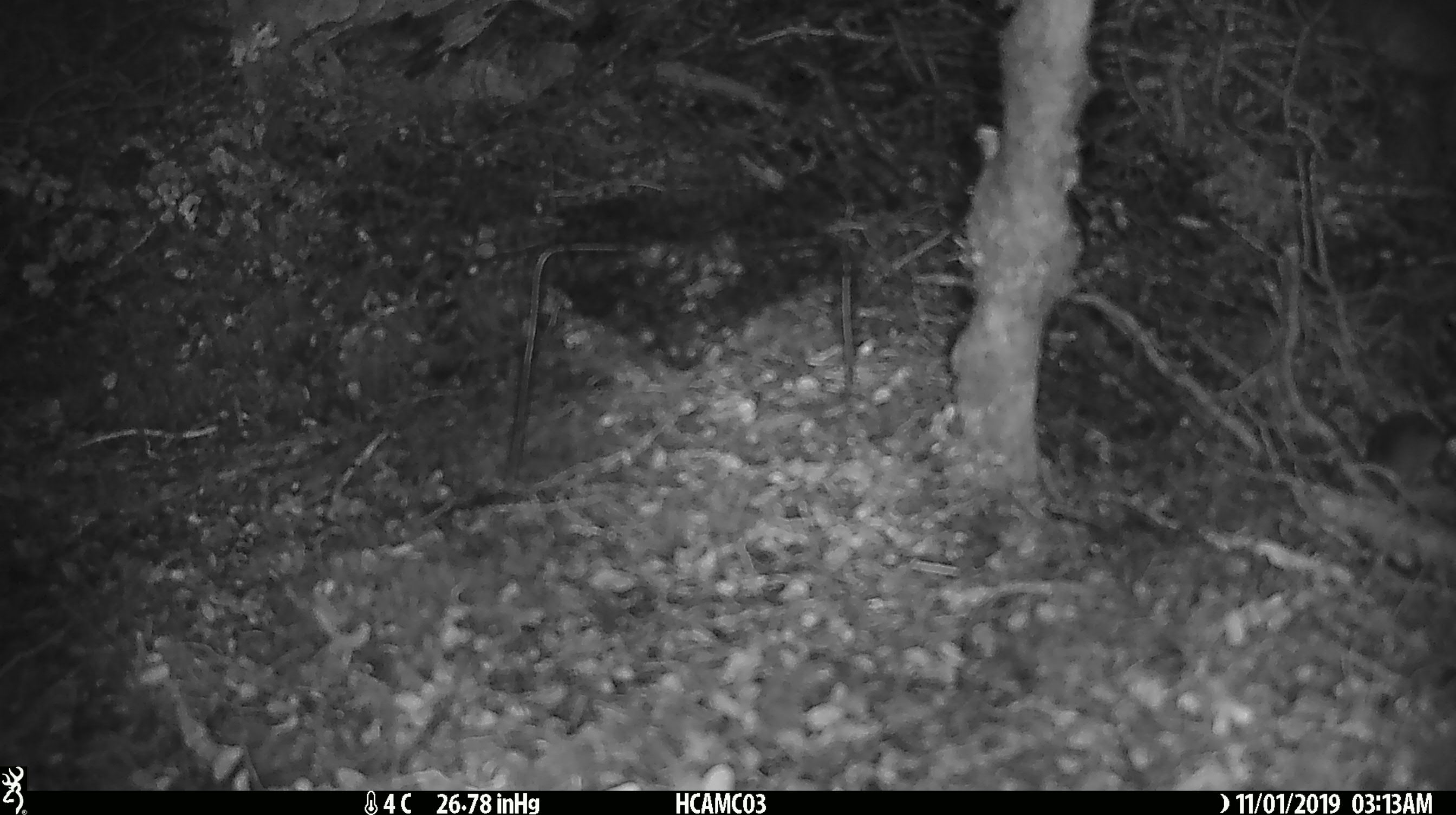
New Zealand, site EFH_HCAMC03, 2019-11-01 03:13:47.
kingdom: Animalia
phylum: Chordata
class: Mammalia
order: Rodentia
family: Muridae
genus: Mus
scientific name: Mus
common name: mouse